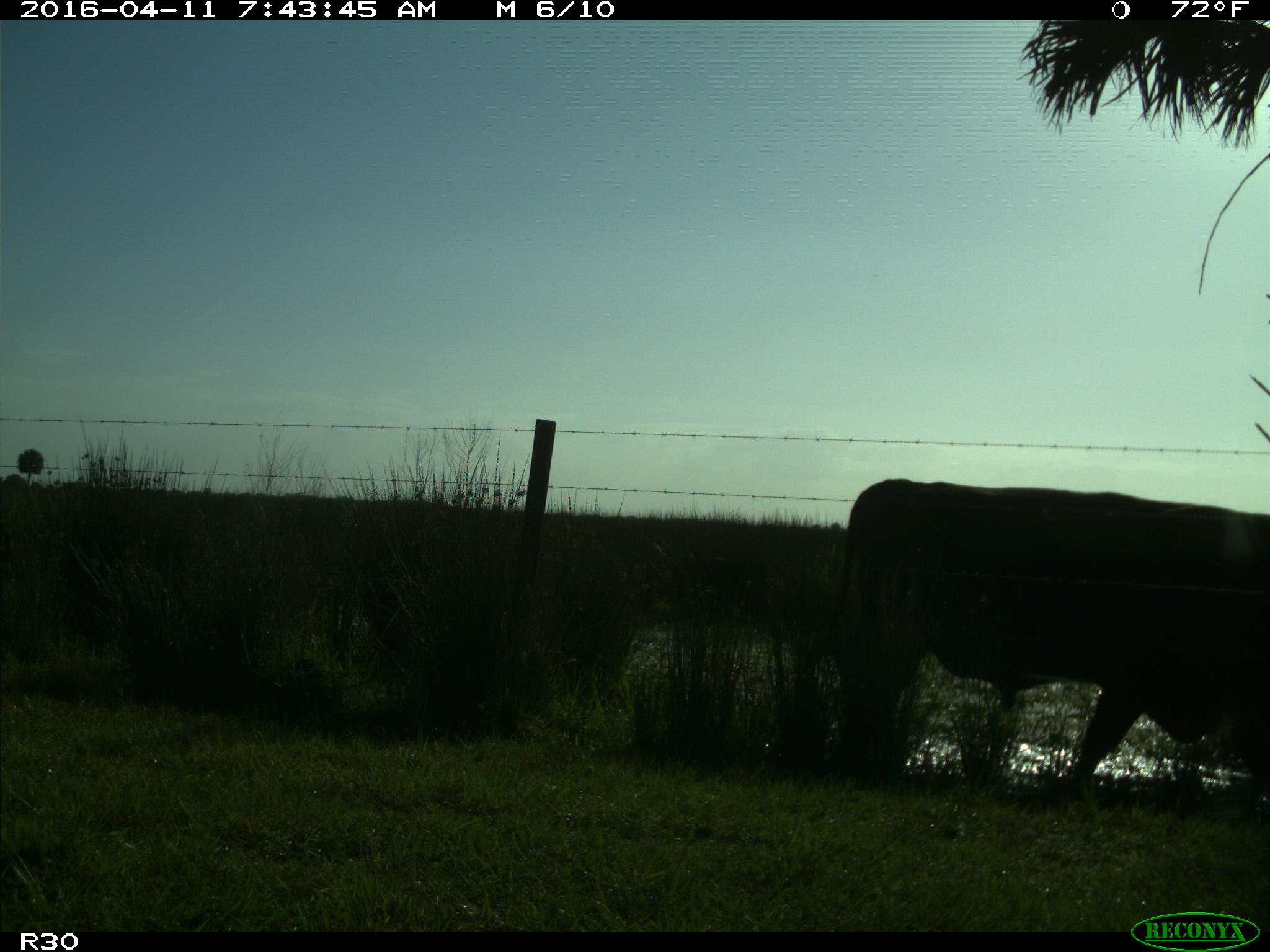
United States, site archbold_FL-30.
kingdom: Animalia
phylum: Chordata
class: Mammalia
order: Artiodactyla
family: Bovidae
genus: Bos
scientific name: Bos taurus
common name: domestic cow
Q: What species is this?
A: Bos taurus (domestic cow).